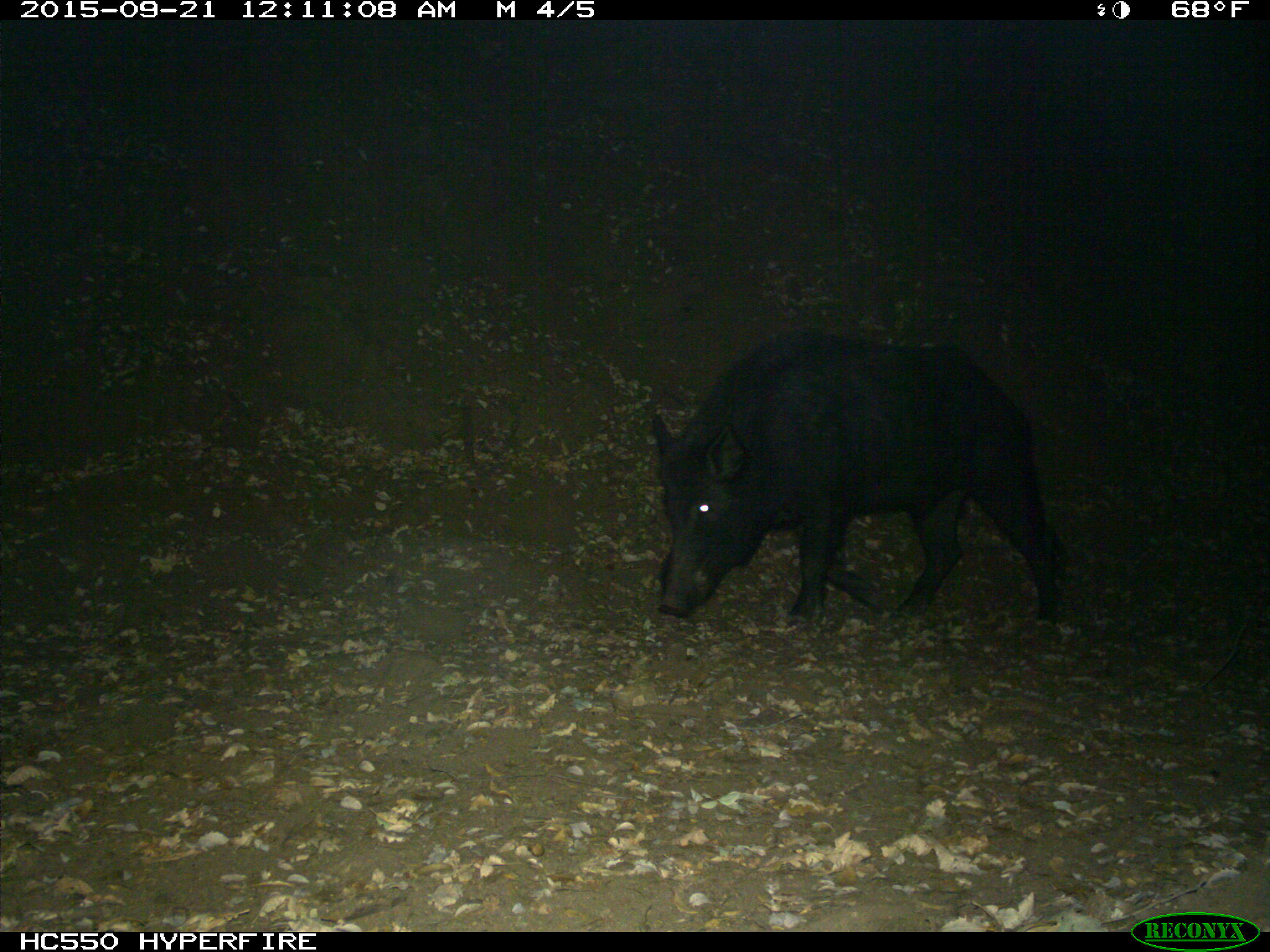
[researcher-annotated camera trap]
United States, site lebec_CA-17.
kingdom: Animalia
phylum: Chordata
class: Mammalia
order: Artiodactyla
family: Suidae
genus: Sus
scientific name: Sus scrofa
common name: wild boar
Sus scrofa (wild boar).